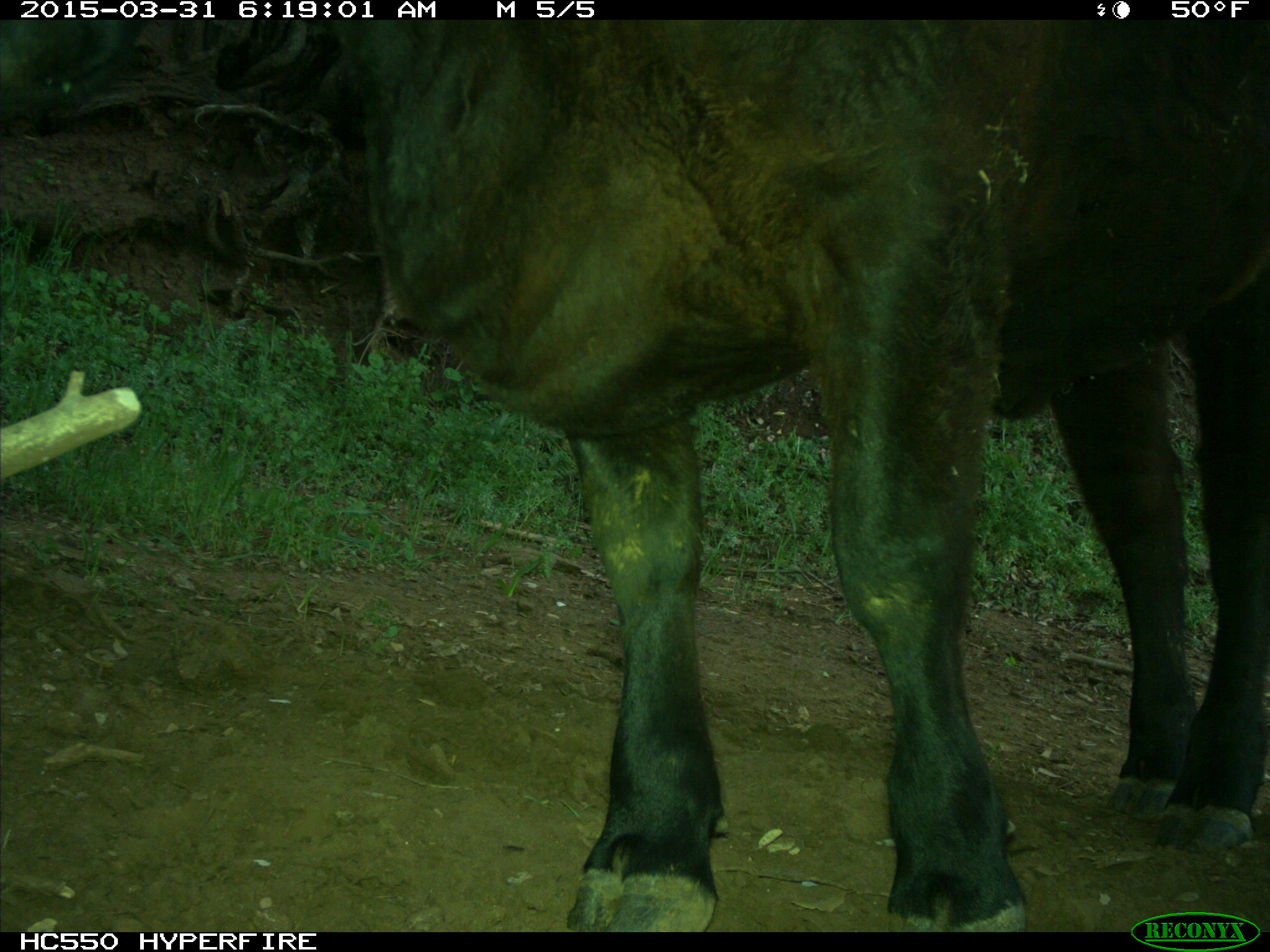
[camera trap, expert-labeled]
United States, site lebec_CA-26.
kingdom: Animalia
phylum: Chordata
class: Mammalia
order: Artiodactyla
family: Bovidae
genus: Bos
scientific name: Bos taurus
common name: domestic cow